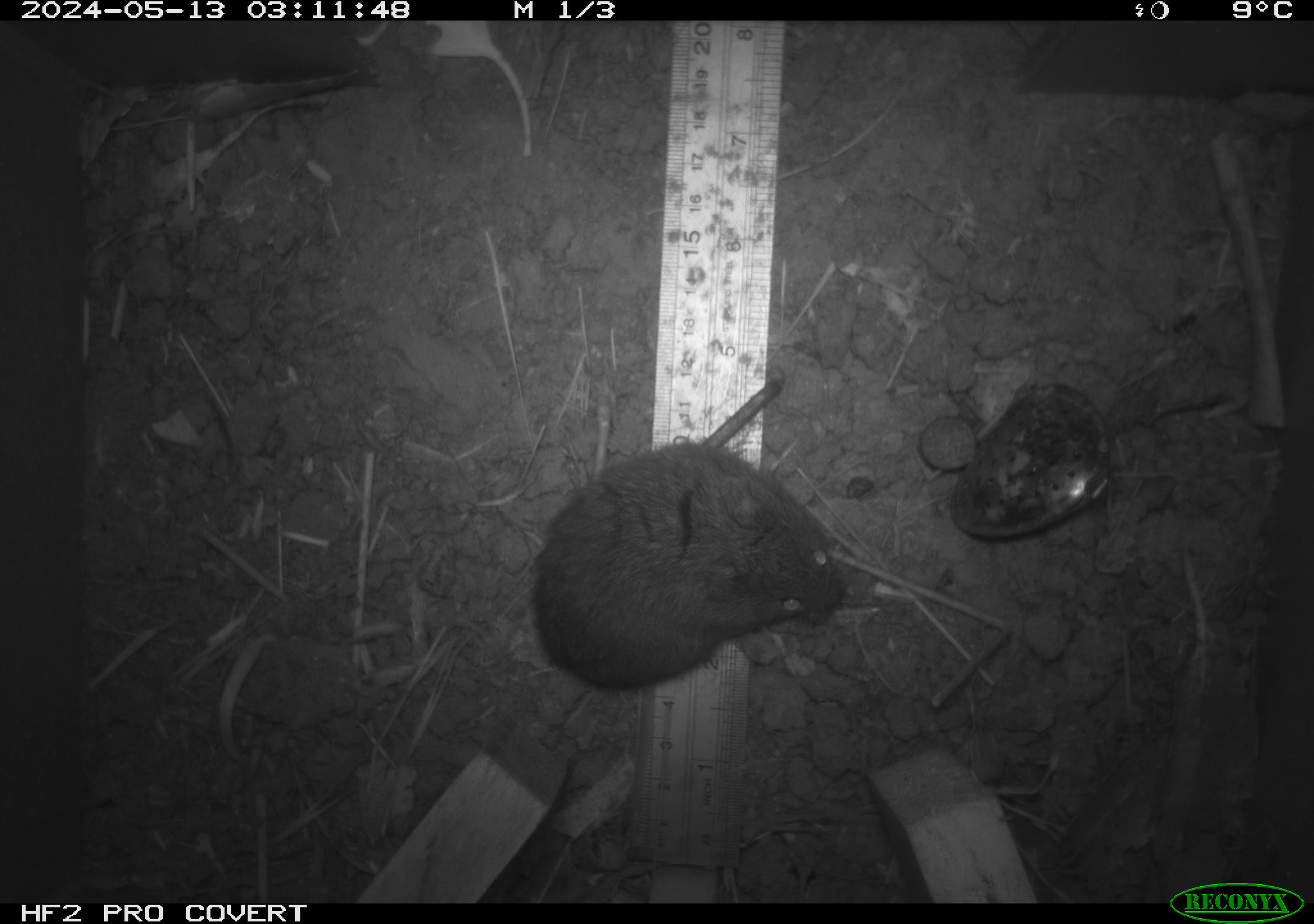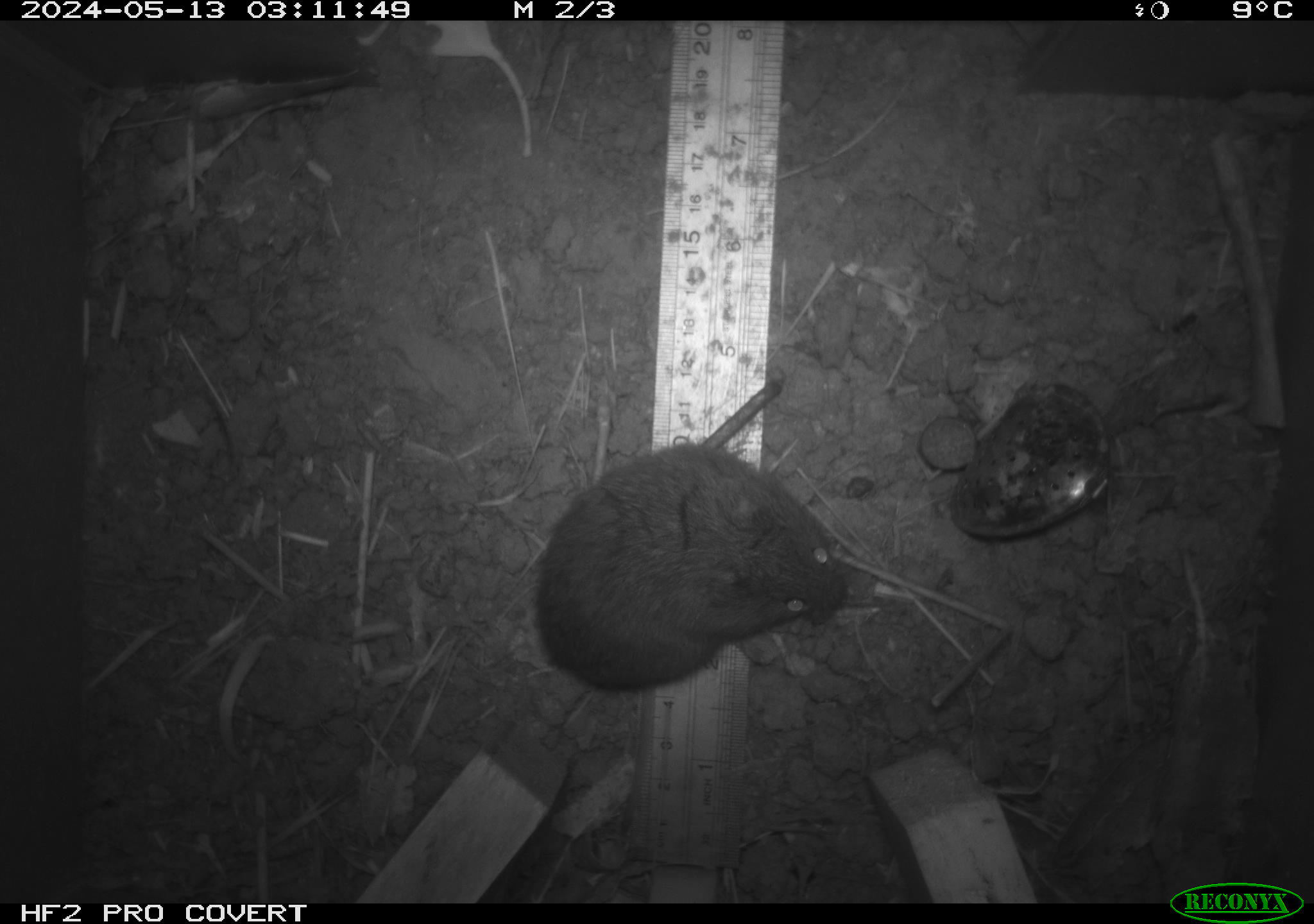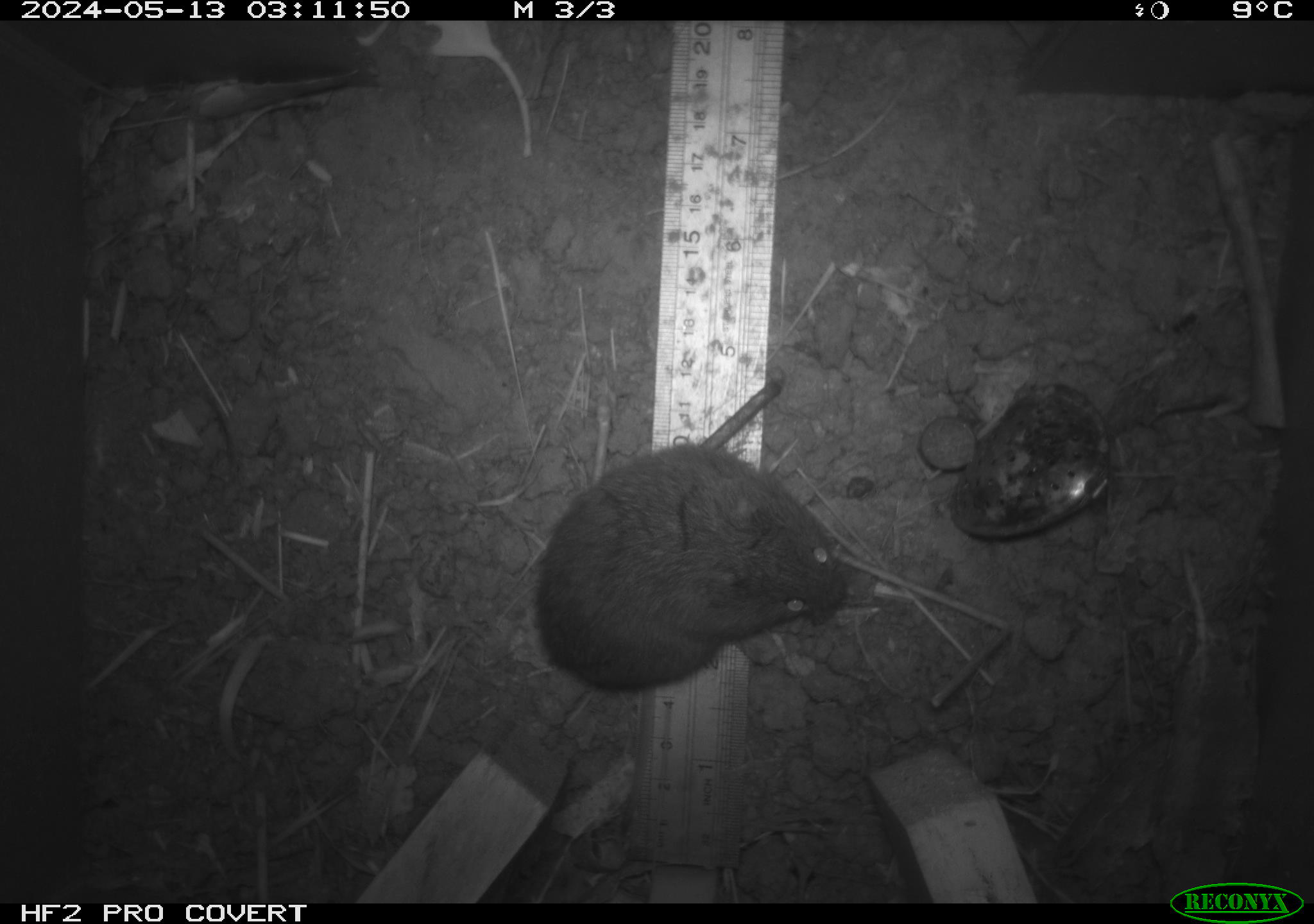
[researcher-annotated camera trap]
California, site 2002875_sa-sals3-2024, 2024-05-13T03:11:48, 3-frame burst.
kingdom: Animalia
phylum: Chordata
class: Mammalia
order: Rodentia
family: Cricetidae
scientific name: Arvicolinae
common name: voles, lemmings, and muskrats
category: arvicolinae subfamily